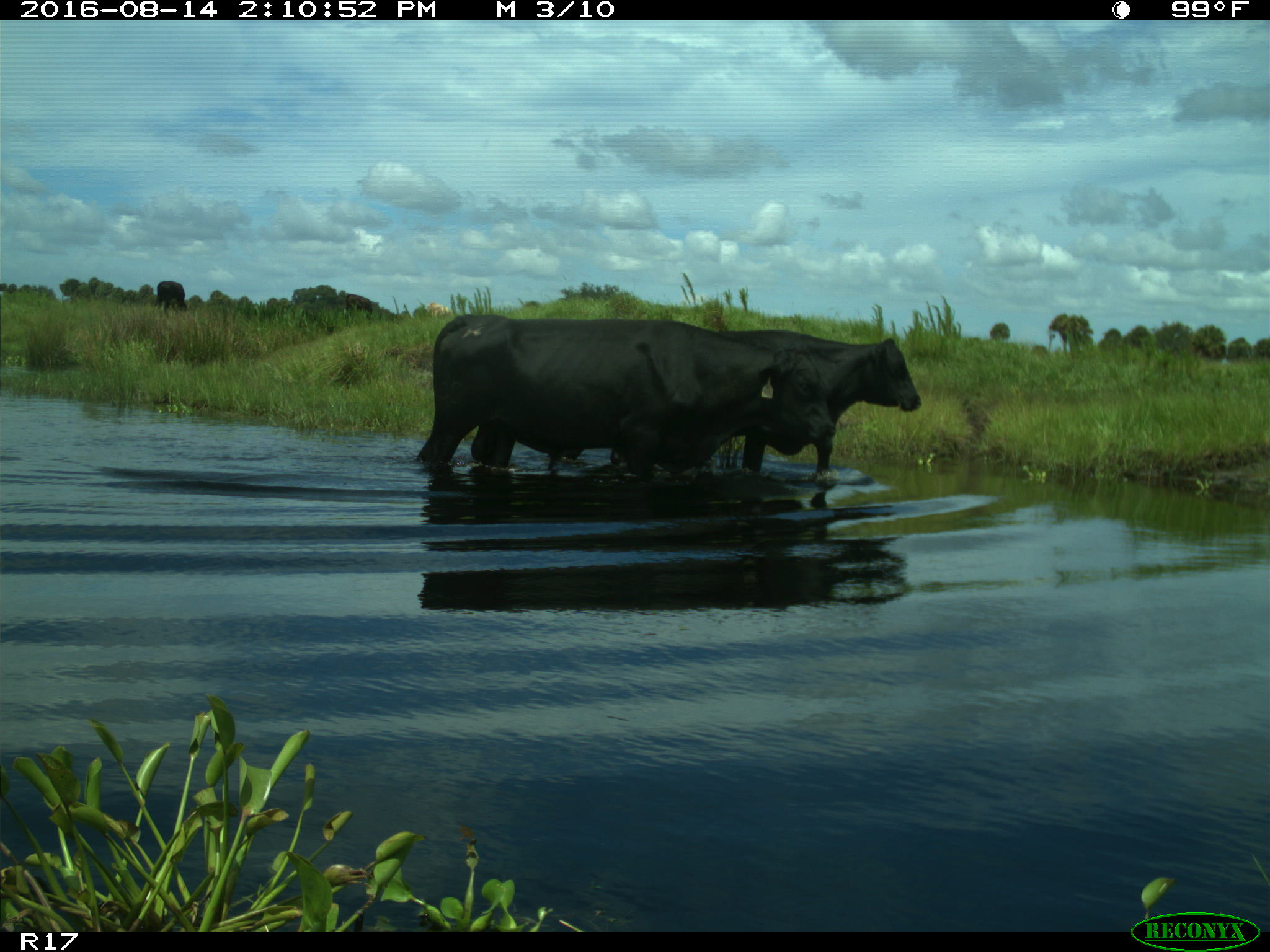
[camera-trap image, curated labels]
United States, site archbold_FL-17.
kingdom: Animalia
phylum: Chordata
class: Mammalia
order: Artiodactyla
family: Bovidae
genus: Bos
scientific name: Bos taurus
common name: domestic cow